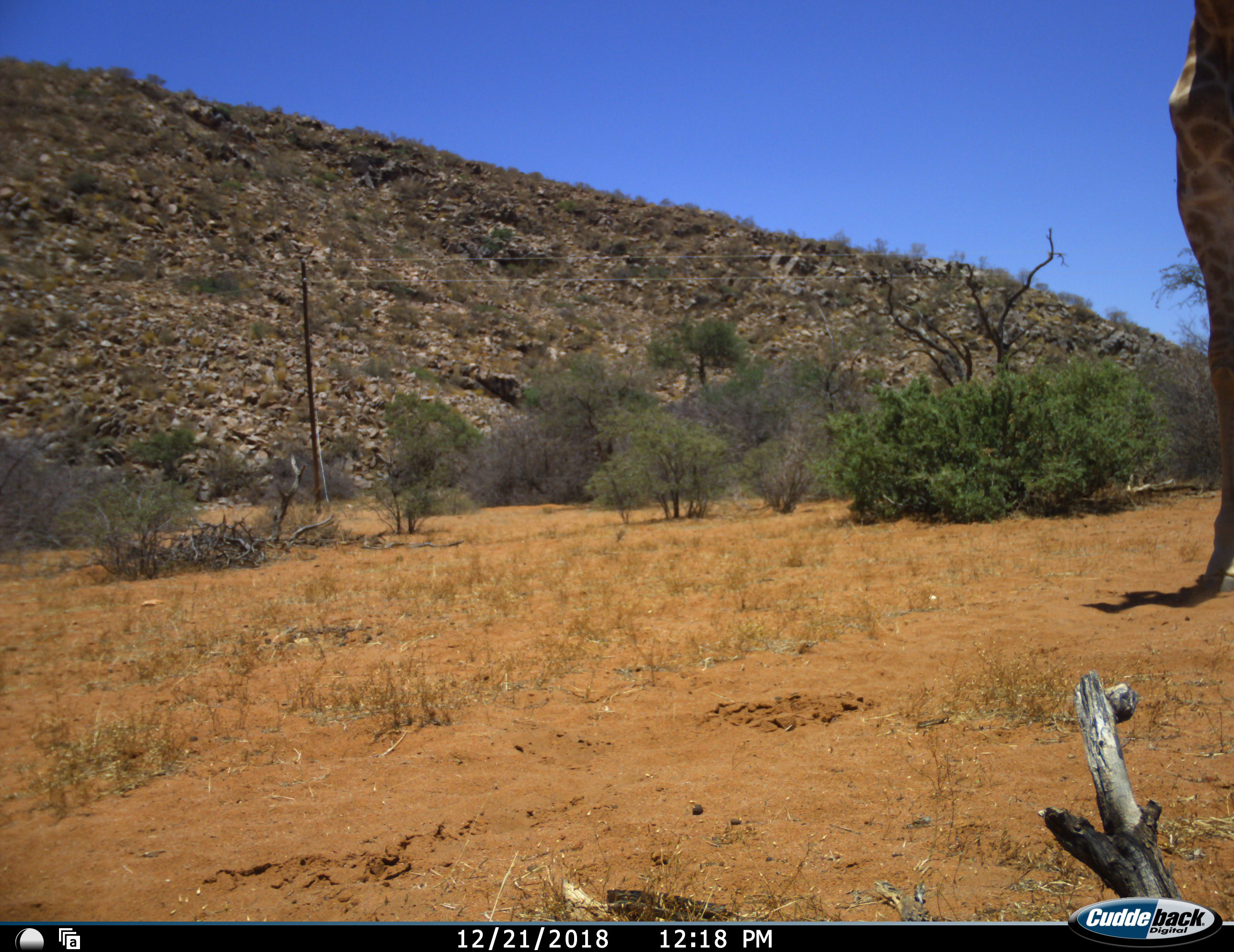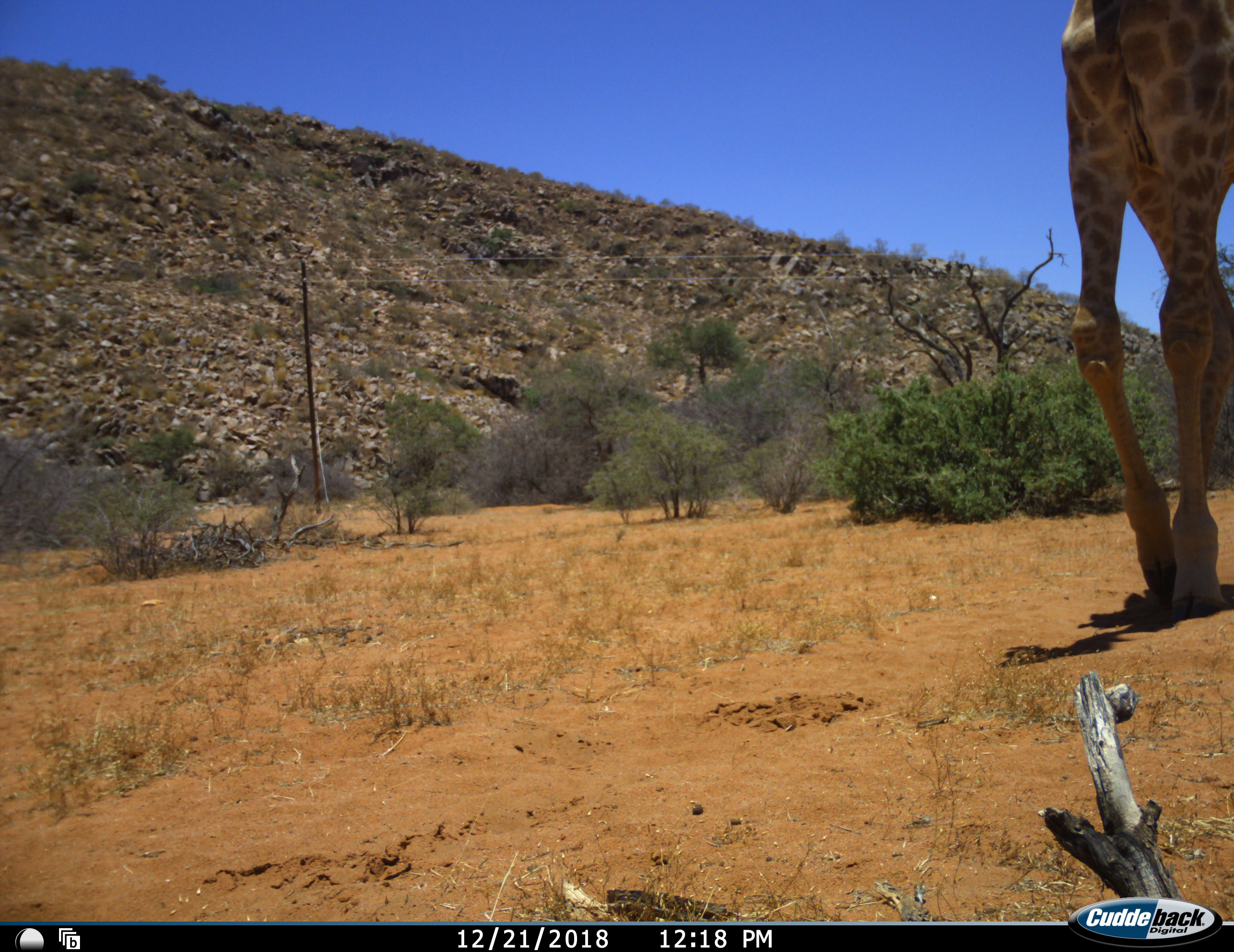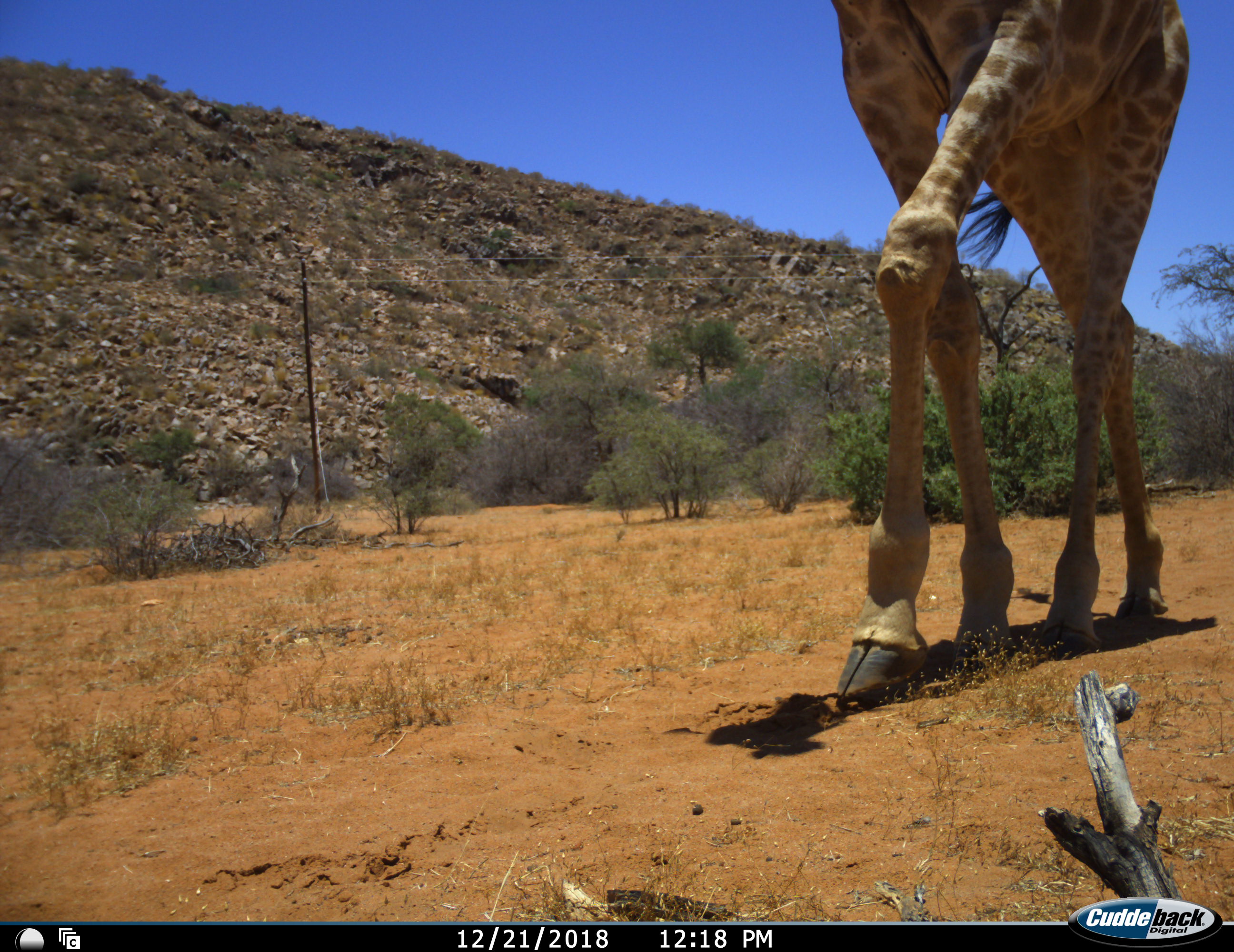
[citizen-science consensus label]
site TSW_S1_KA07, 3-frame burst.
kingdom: Animalia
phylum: Chordata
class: Mammalia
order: Artiodactyla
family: Giraffidae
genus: Giraffa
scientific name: Giraffa camelopardalis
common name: giraffe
Giraffe (Giraffa camelopardalis), count 1. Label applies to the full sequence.